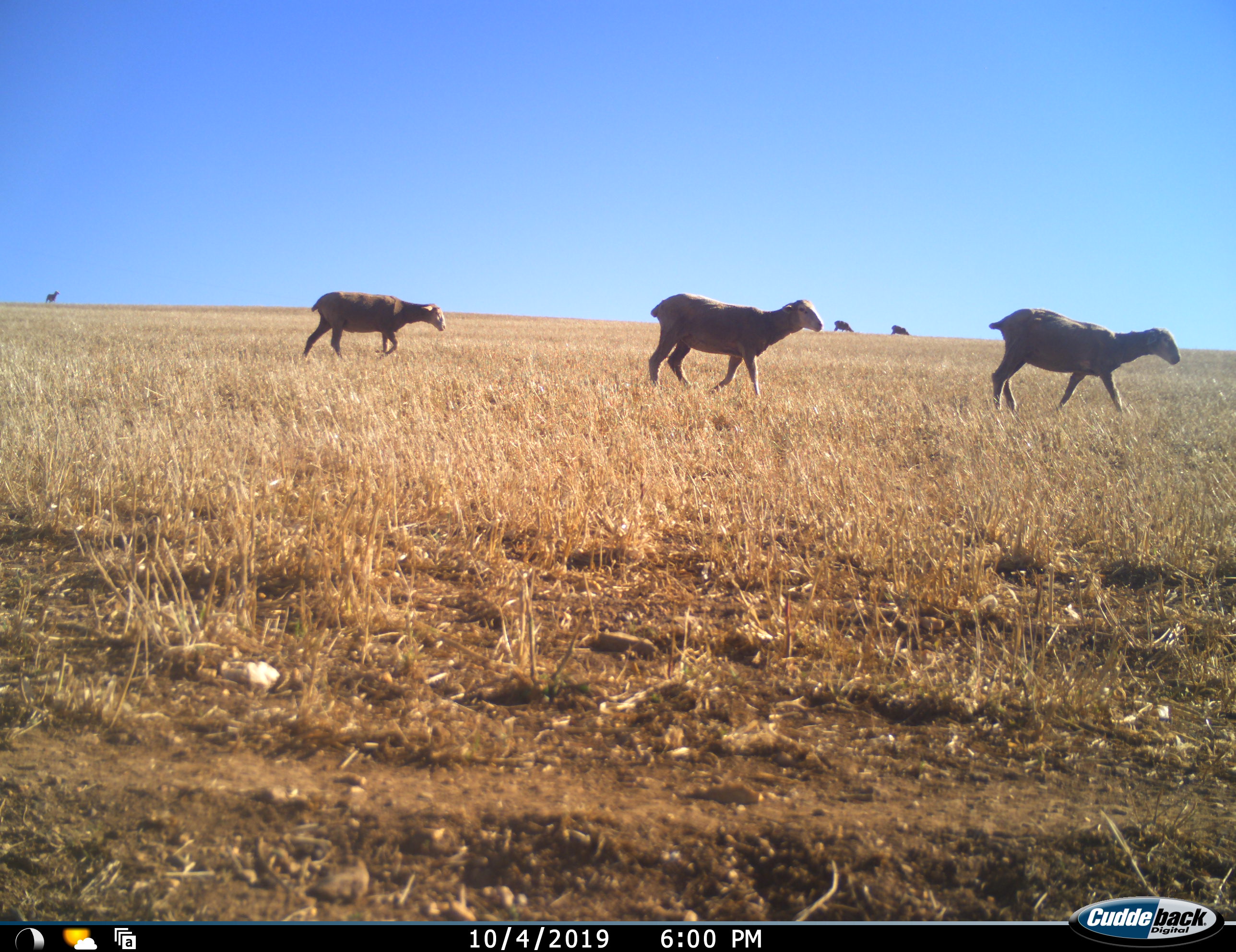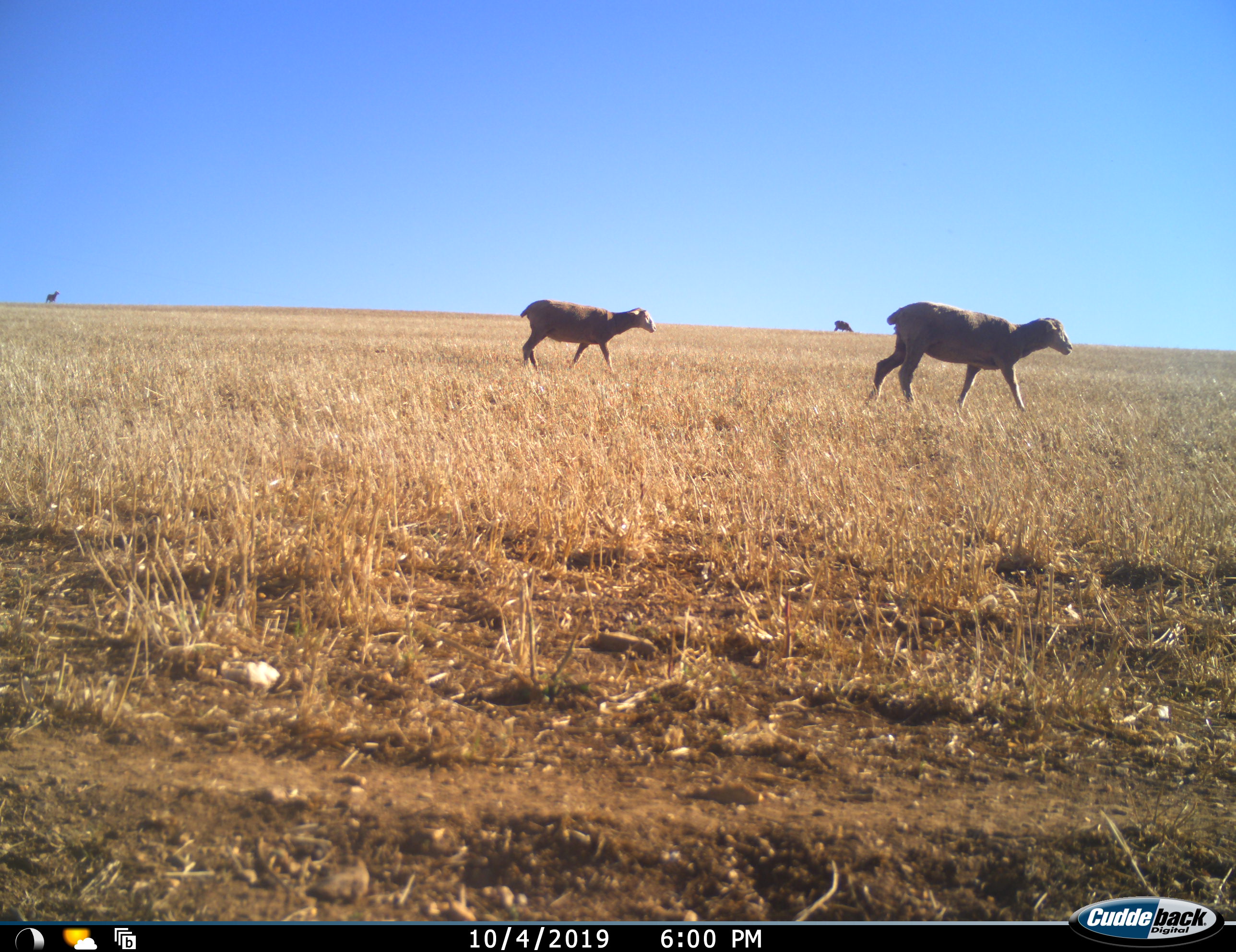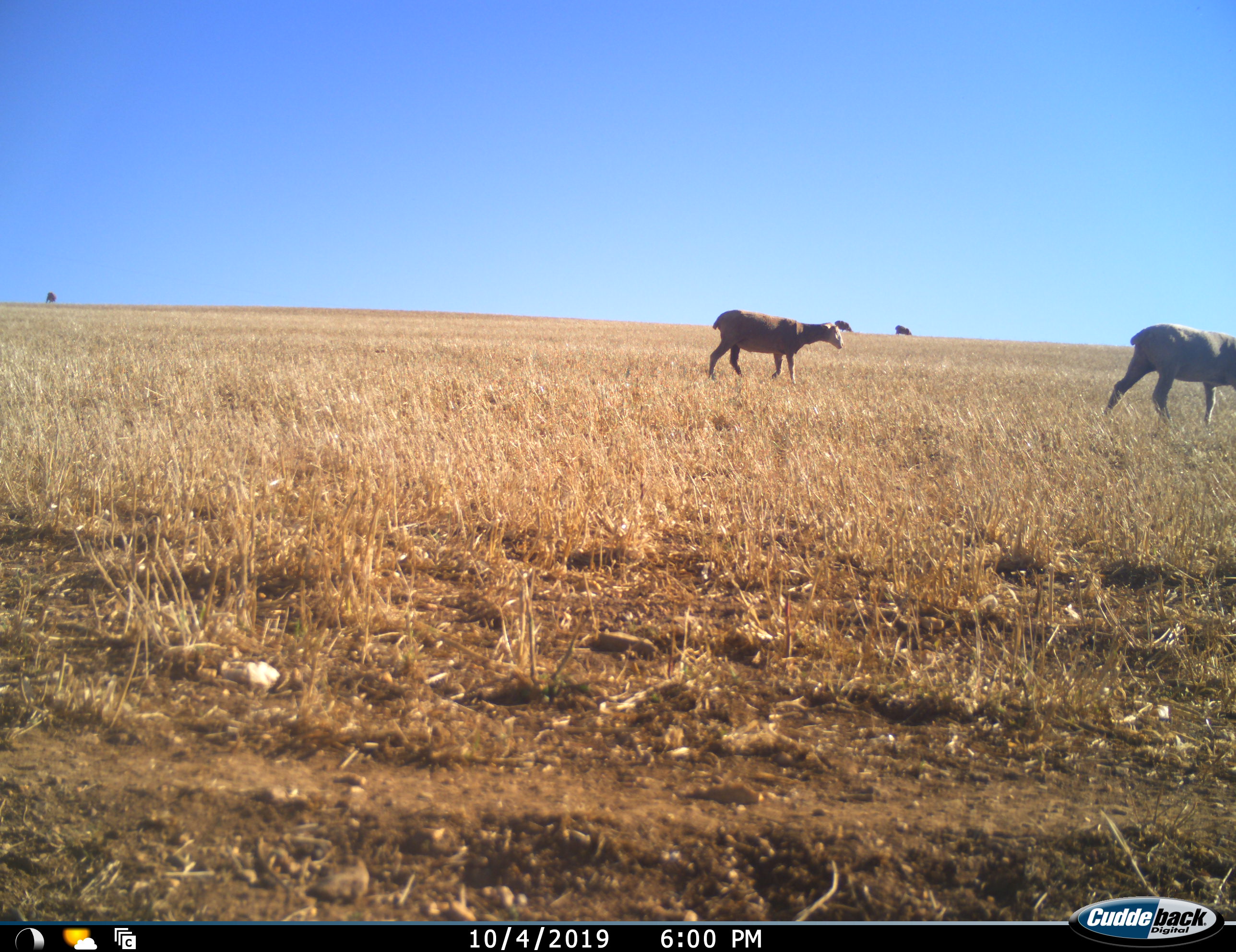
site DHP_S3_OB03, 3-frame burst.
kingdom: Animalia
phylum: Chordata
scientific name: Vertebrata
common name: domestic animal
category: domesticanimal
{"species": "domesticanimal (domestic animal) (Vertebrata)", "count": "6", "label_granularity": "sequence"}